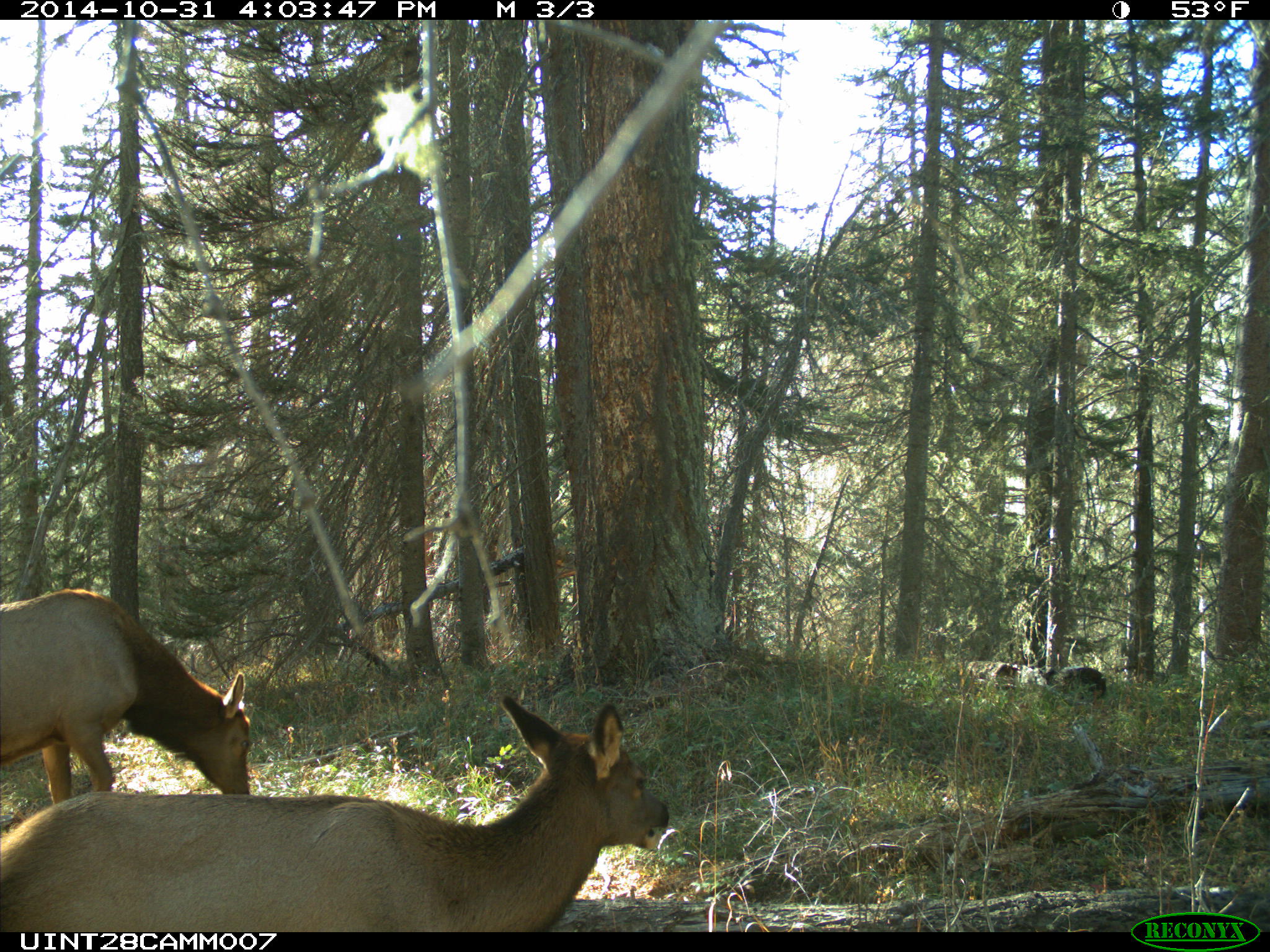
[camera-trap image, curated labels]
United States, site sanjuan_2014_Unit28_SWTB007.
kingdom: Animalia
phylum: Chordata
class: Mammalia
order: Artiodactyla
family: Cervidae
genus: Cervus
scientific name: Cervus elaphus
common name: red deer